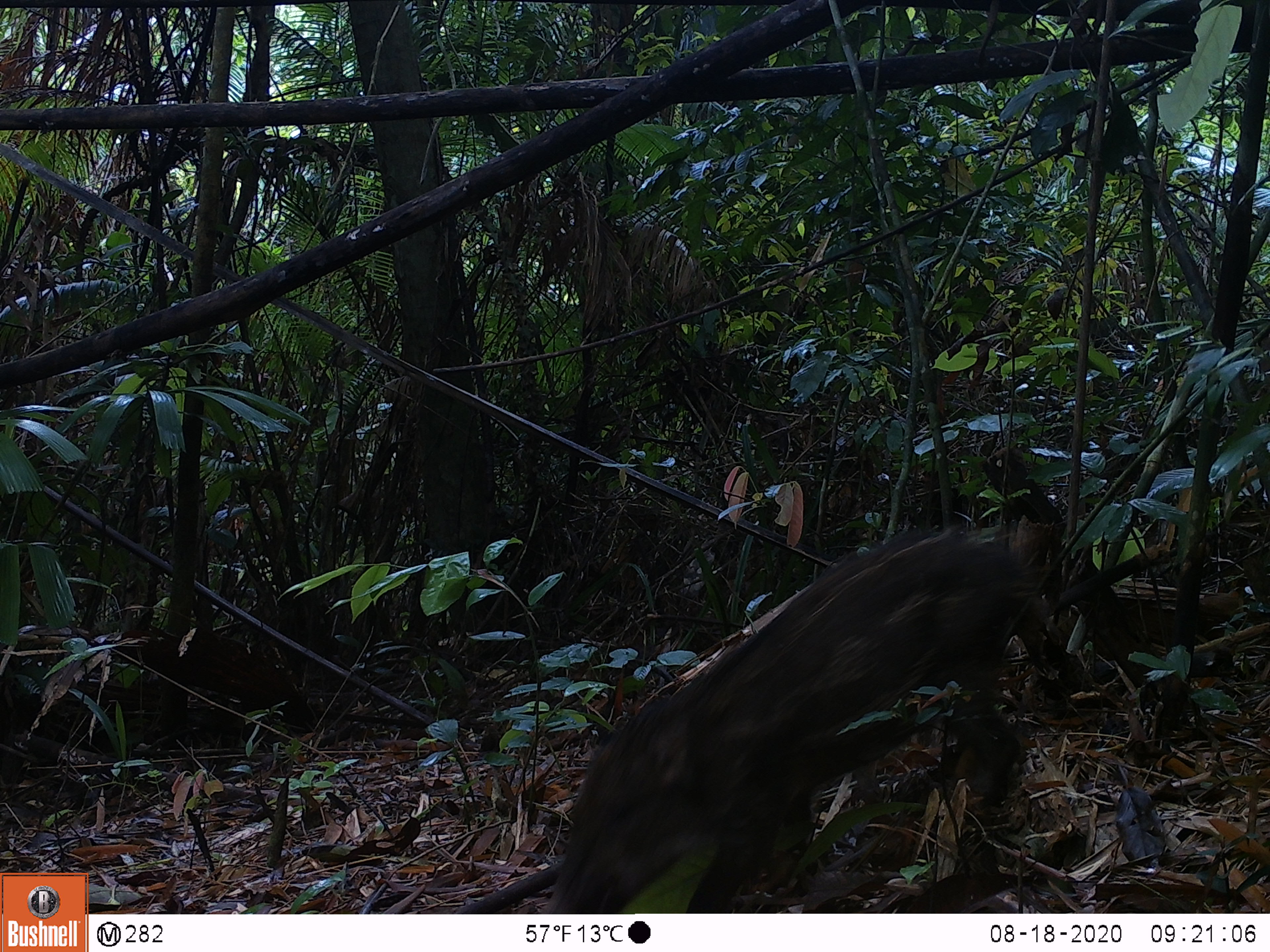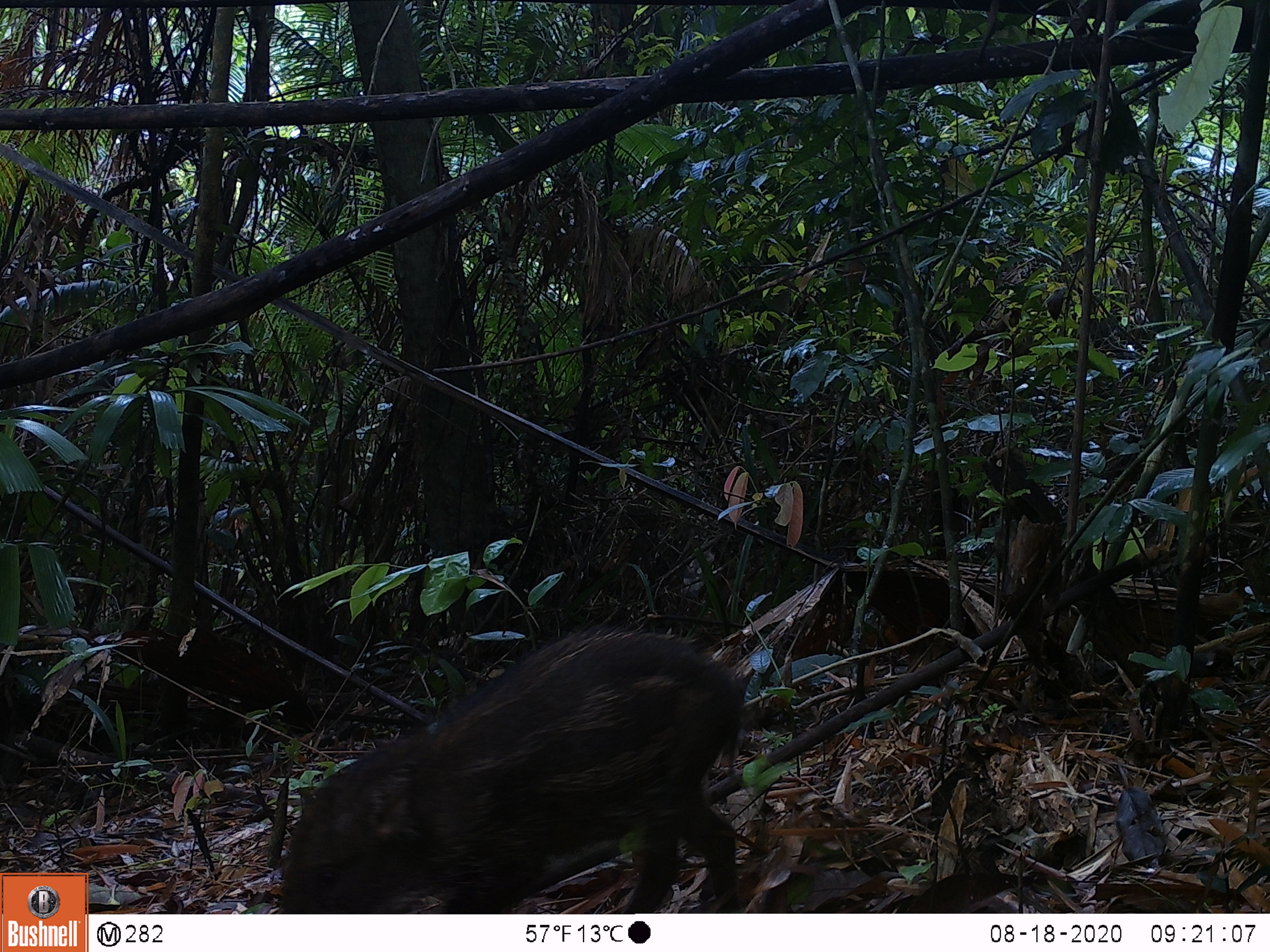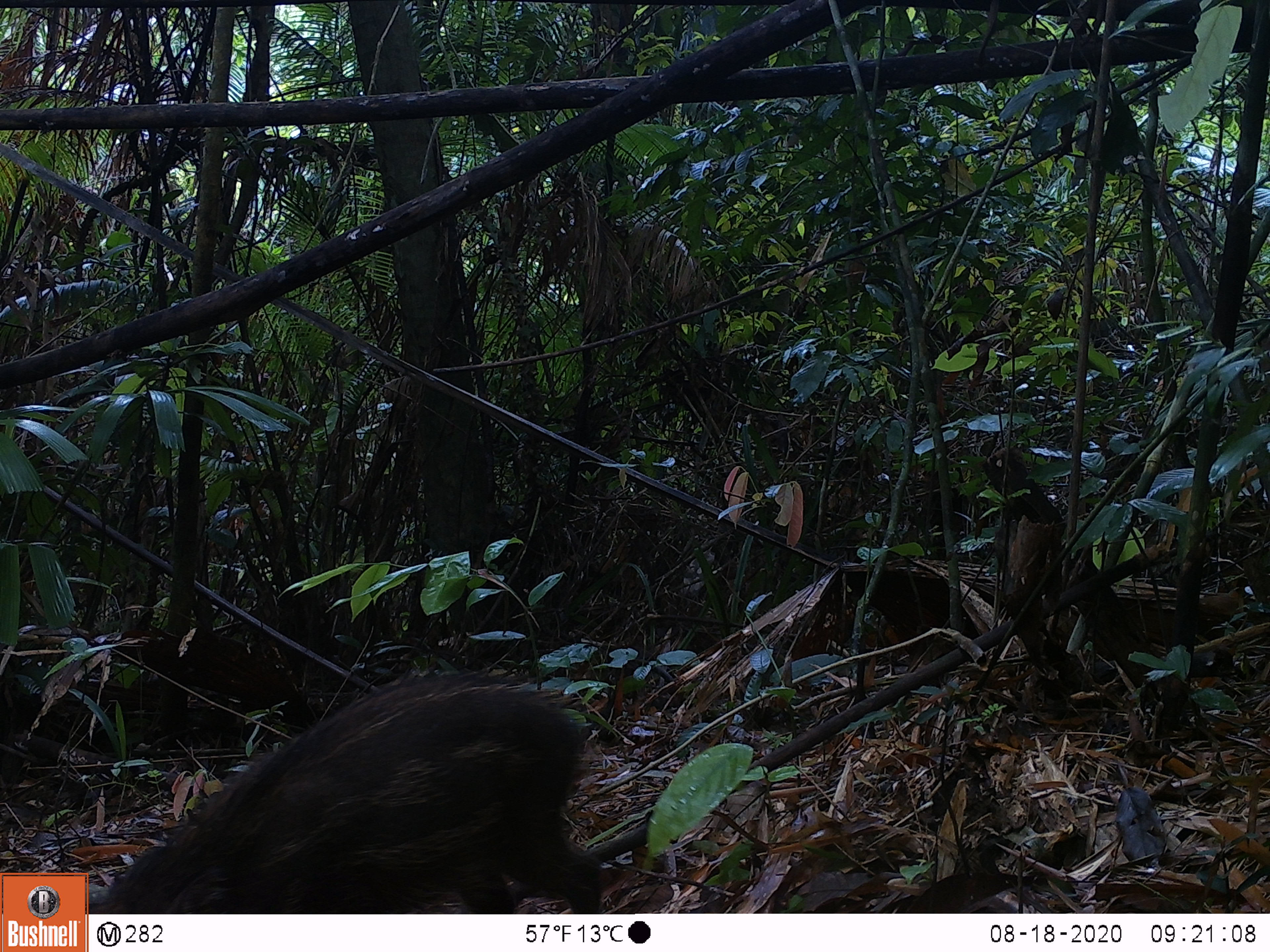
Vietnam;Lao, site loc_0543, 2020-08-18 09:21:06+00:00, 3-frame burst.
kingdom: Animalia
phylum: Chordata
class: Mammalia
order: Artiodactyla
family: Suidae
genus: Sus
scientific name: Sus scrofa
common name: eurasian wild pig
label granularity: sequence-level